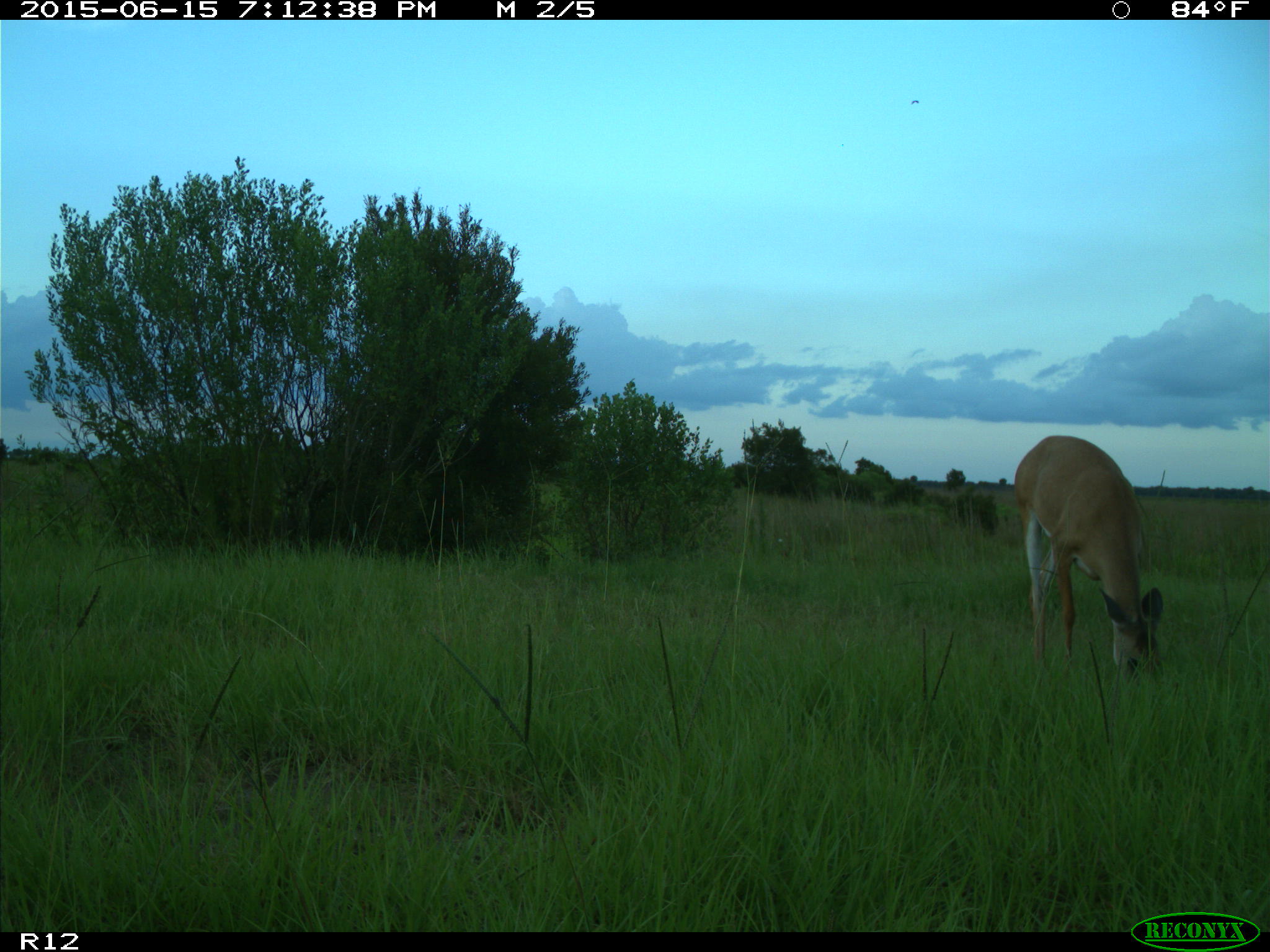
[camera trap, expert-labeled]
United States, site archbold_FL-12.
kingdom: Animalia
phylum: Chordata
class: Mammalia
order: Artiodactyla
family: Cervidae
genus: Odocoileus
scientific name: Odocoileus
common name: deer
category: unidentified deer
Unidentified deer (deer) (Odocoileus).